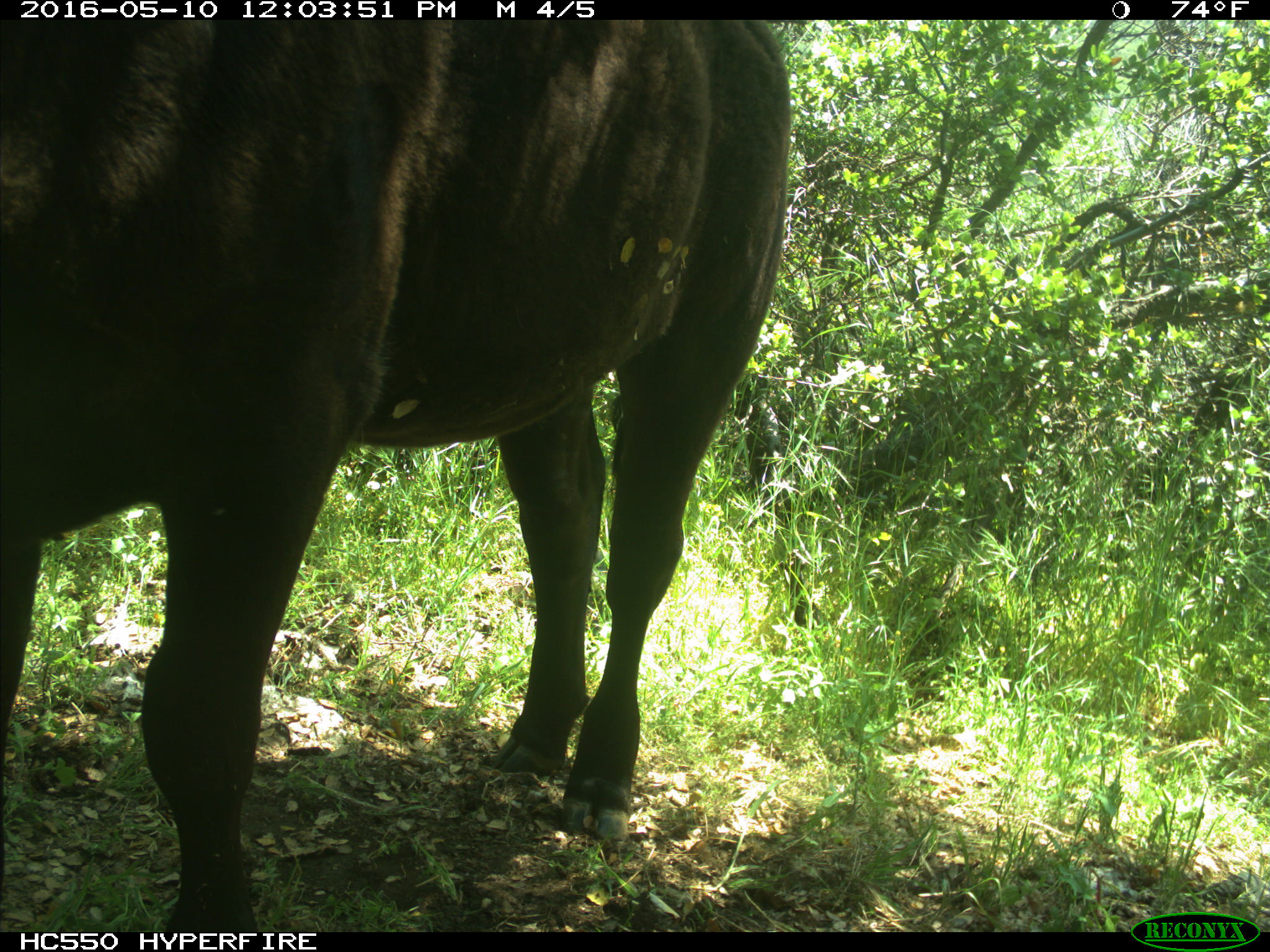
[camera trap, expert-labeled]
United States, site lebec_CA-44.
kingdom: Animalia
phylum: Chordata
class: Mammalia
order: Artiodactyla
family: Bovidae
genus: Bos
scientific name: Bos taurus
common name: domestic cow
Bos taurus (domestic cow).